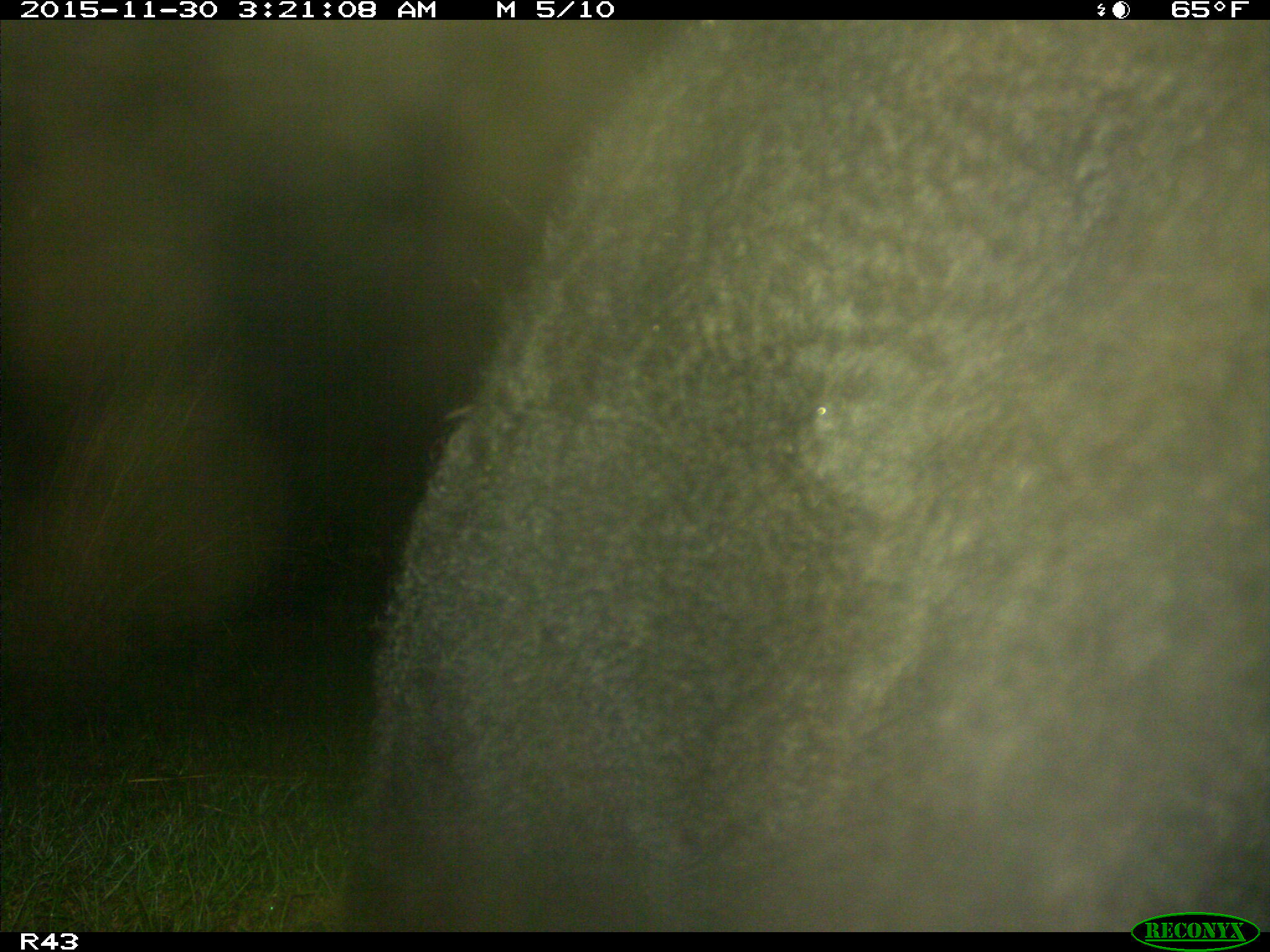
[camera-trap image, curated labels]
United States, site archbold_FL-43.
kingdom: Animalia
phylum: Chordata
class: Mammalia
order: Artiodactyla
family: Bovidae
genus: Bos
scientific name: Bos taurus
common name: domestic cow